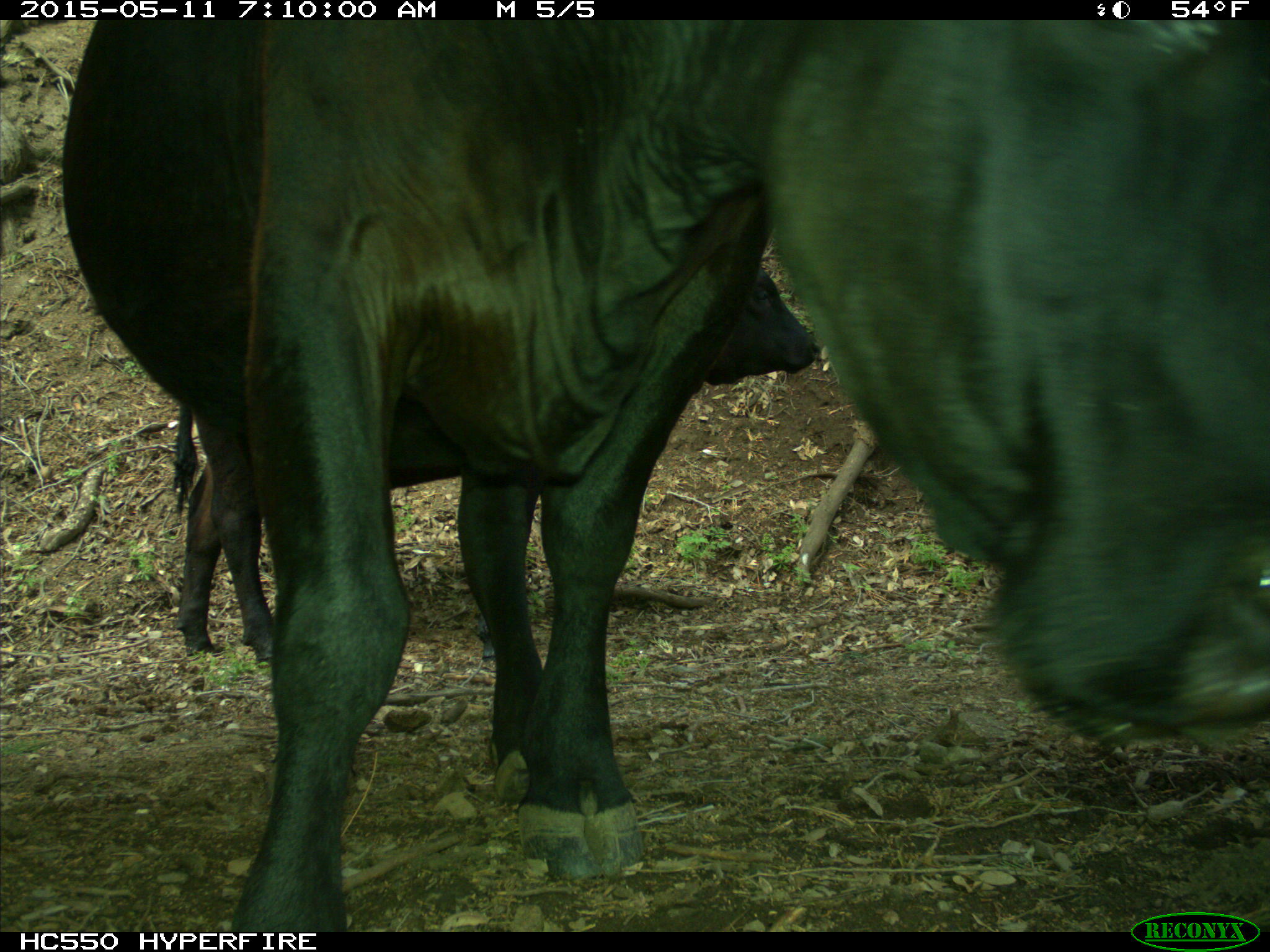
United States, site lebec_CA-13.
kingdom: Animalia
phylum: Chordata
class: Mammalia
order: Artiodactyla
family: Bovidae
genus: Bos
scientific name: Bos taurus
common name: domestic cow